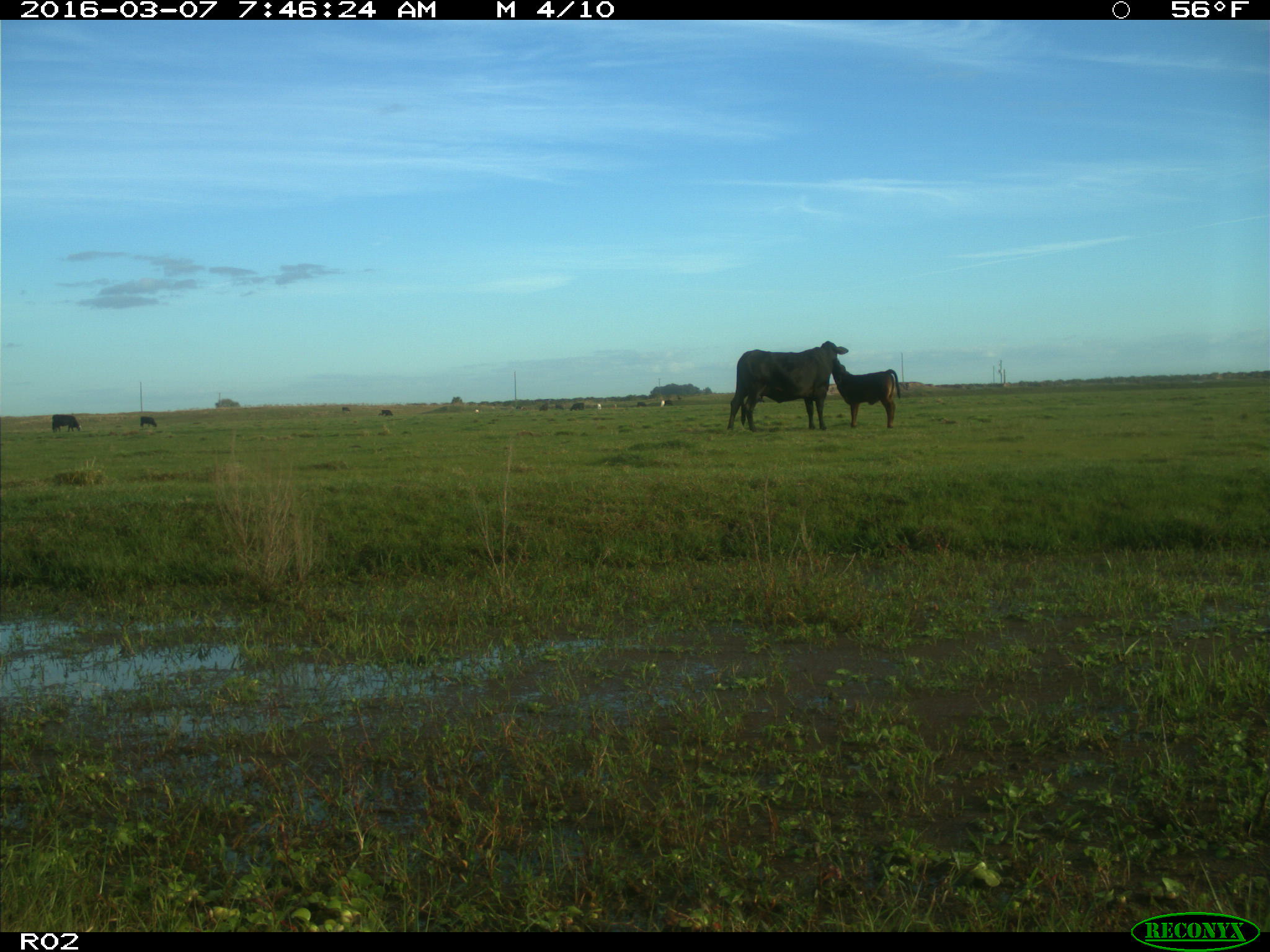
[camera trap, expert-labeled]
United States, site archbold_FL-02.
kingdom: Animalia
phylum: Chordata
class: Mammalia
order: Artiodactyla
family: Bovidae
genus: Bos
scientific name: Bos taurus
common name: domestic cow